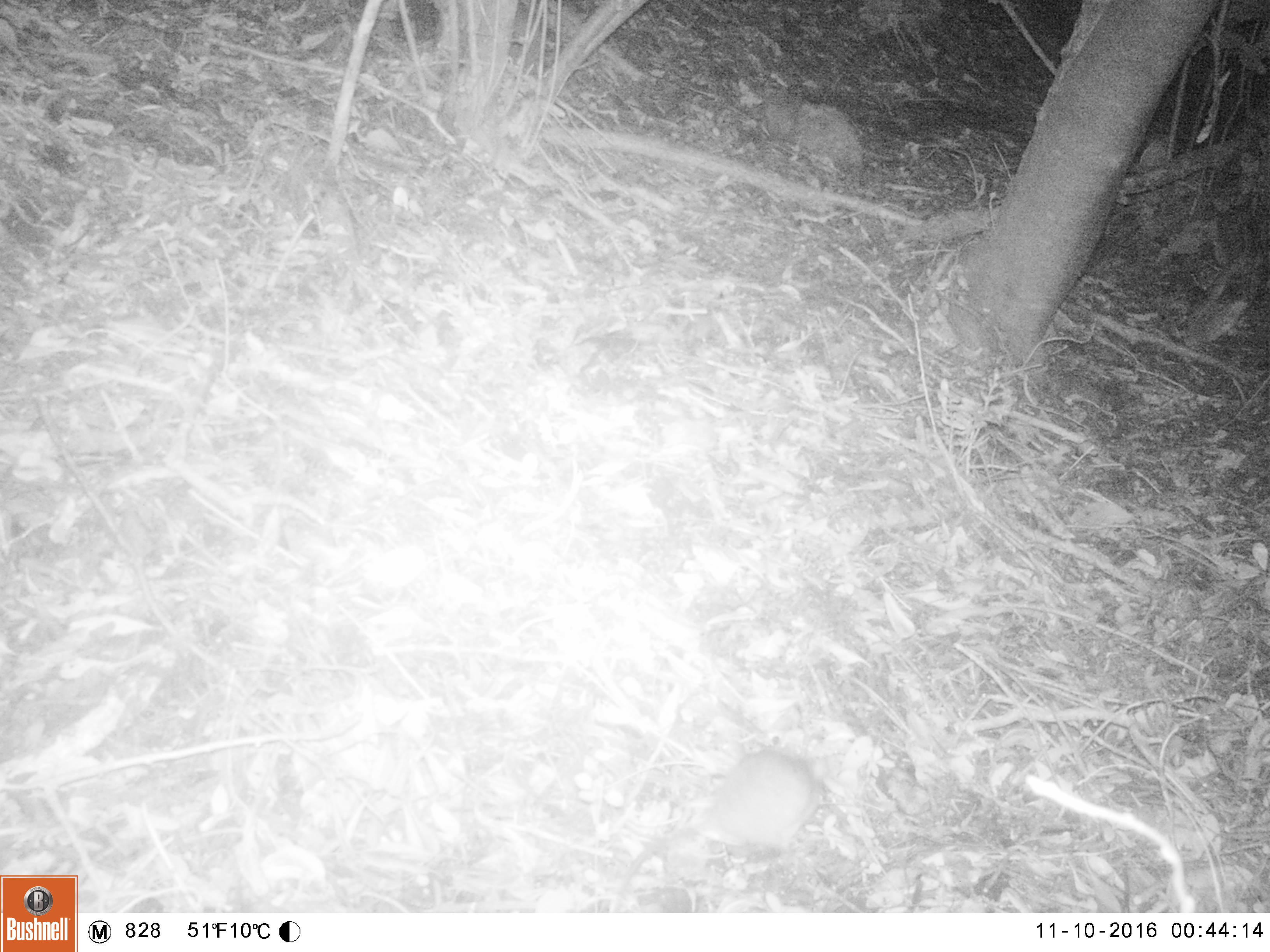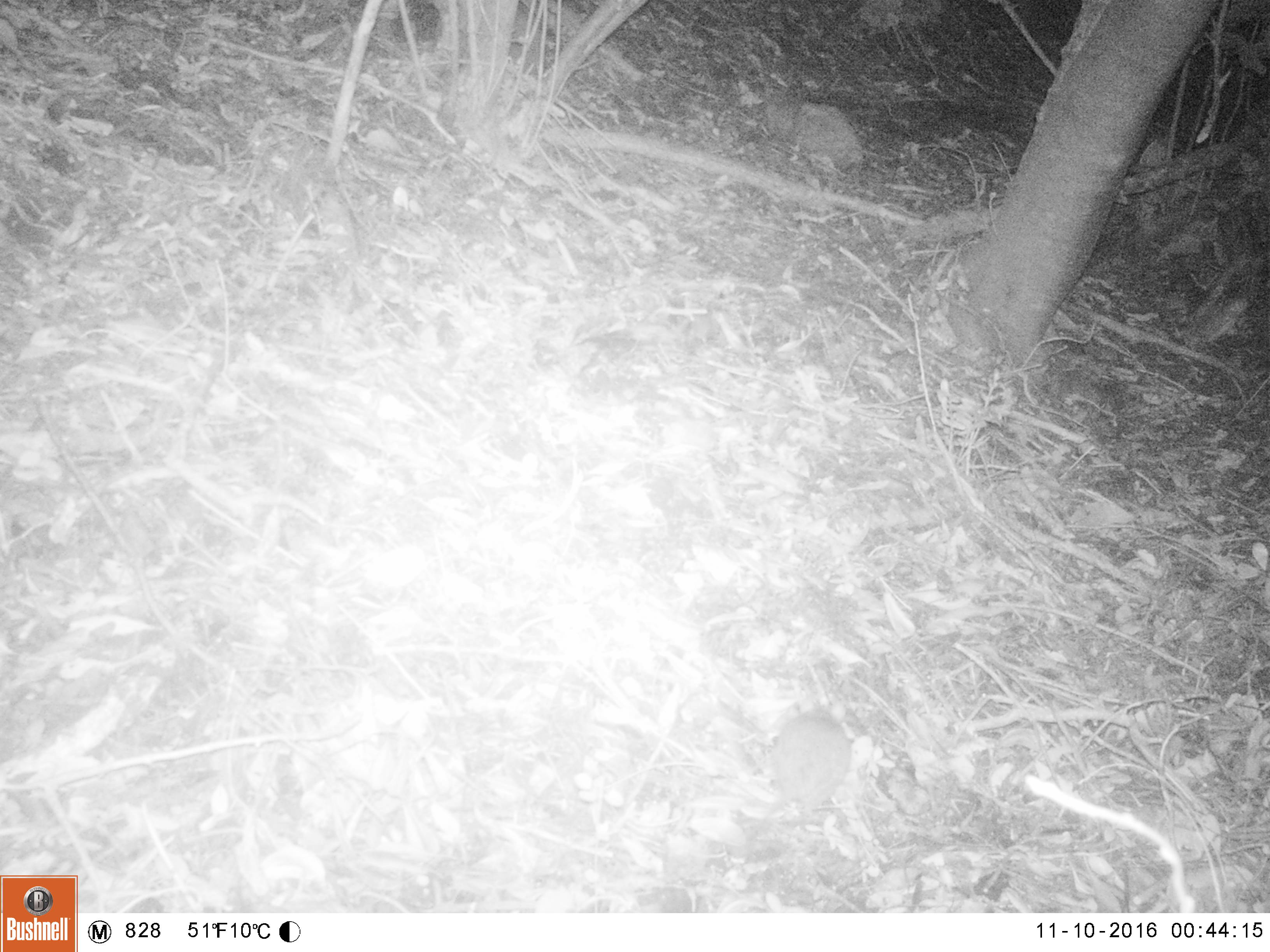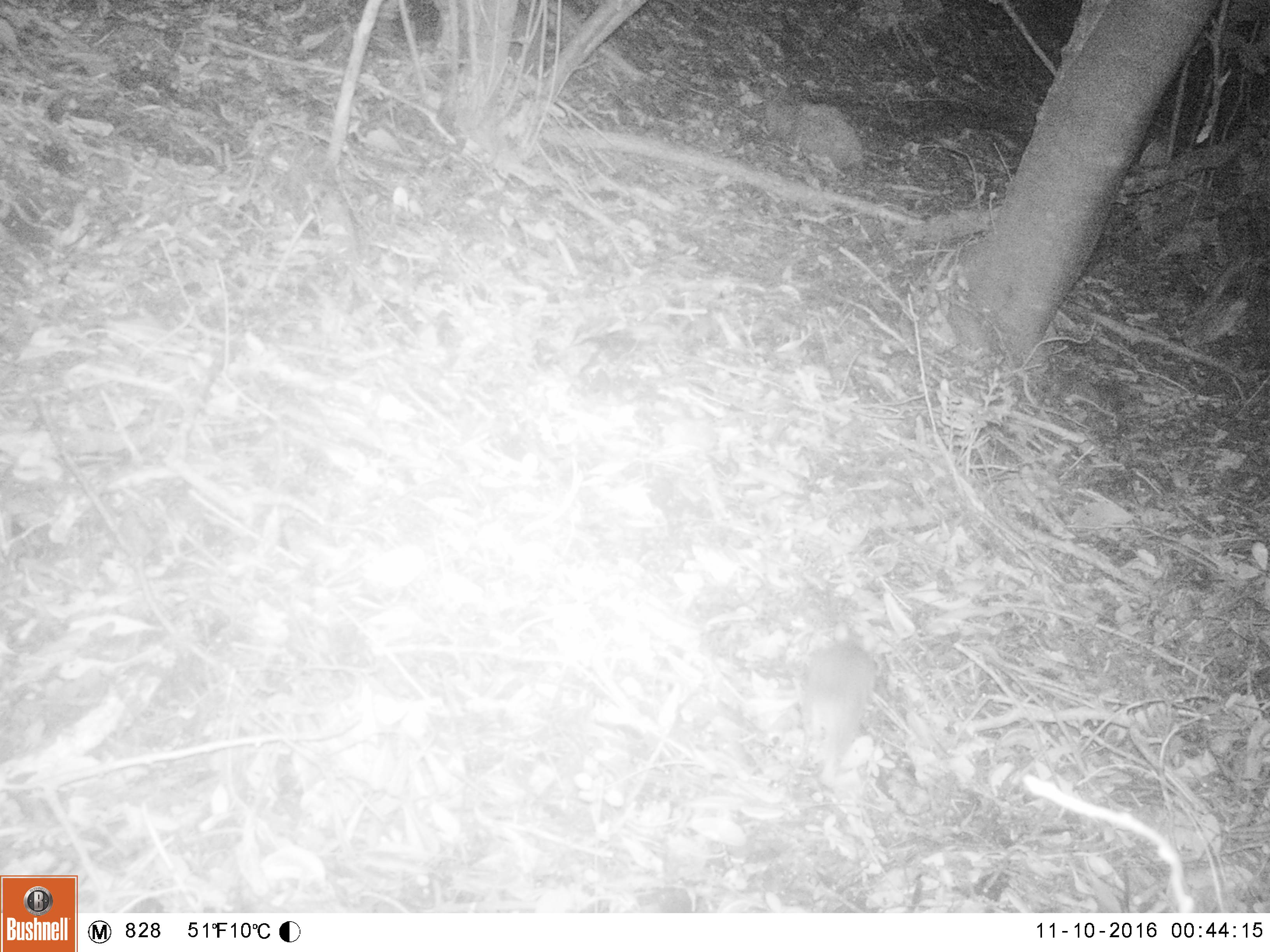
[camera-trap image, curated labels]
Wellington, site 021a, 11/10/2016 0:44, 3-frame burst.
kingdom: Animalia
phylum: Chordata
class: Mammalia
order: Rodentia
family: Muridae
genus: Rattus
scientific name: Rattus rattus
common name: ship rat